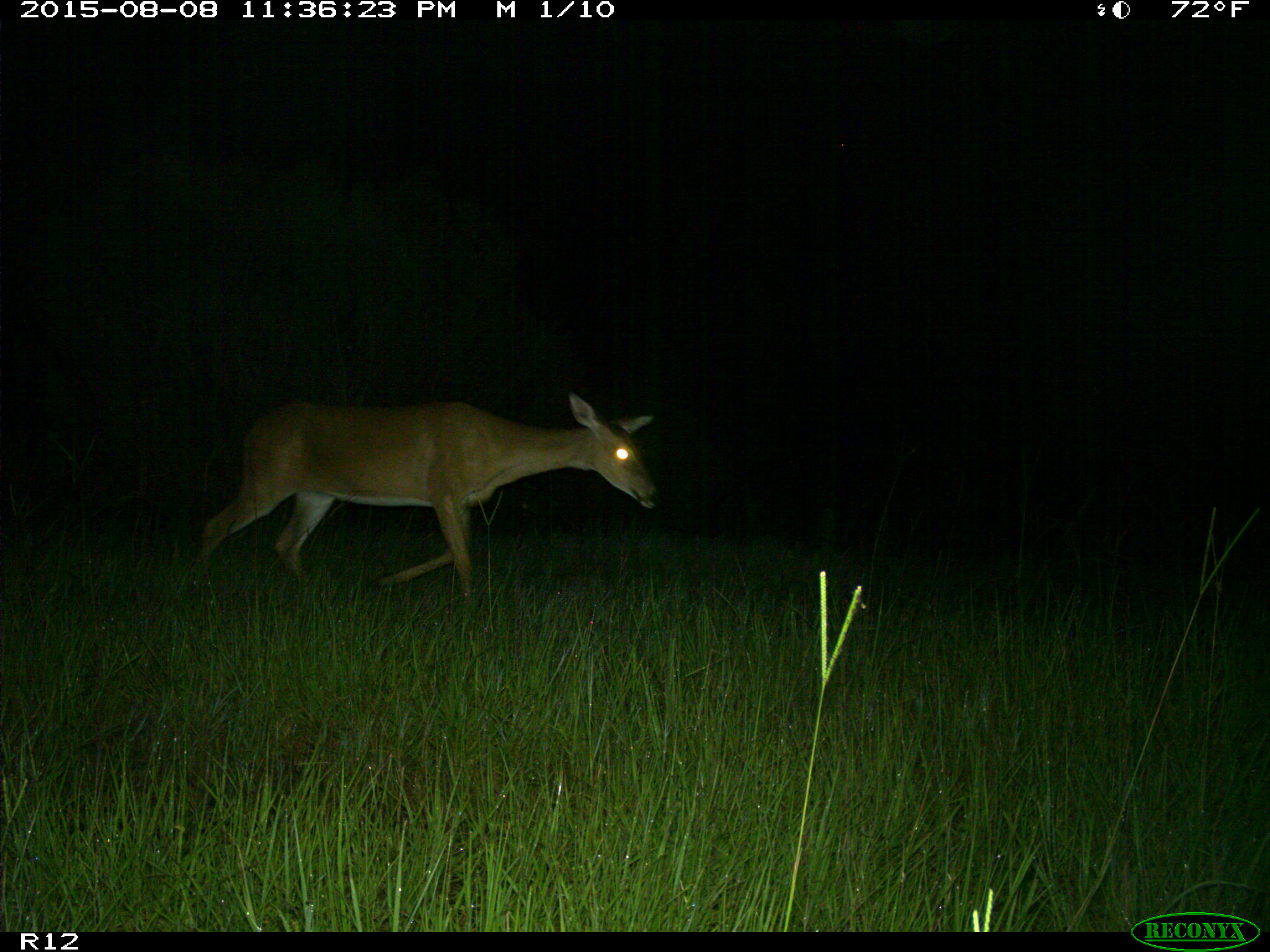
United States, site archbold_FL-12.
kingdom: Animalia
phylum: Chordata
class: Mammalia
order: Artiodactyla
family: Cervidae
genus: Odocoileus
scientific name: Odocoileus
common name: deer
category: unidentified deer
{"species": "unidentified deer (deer) (Odocoileus)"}